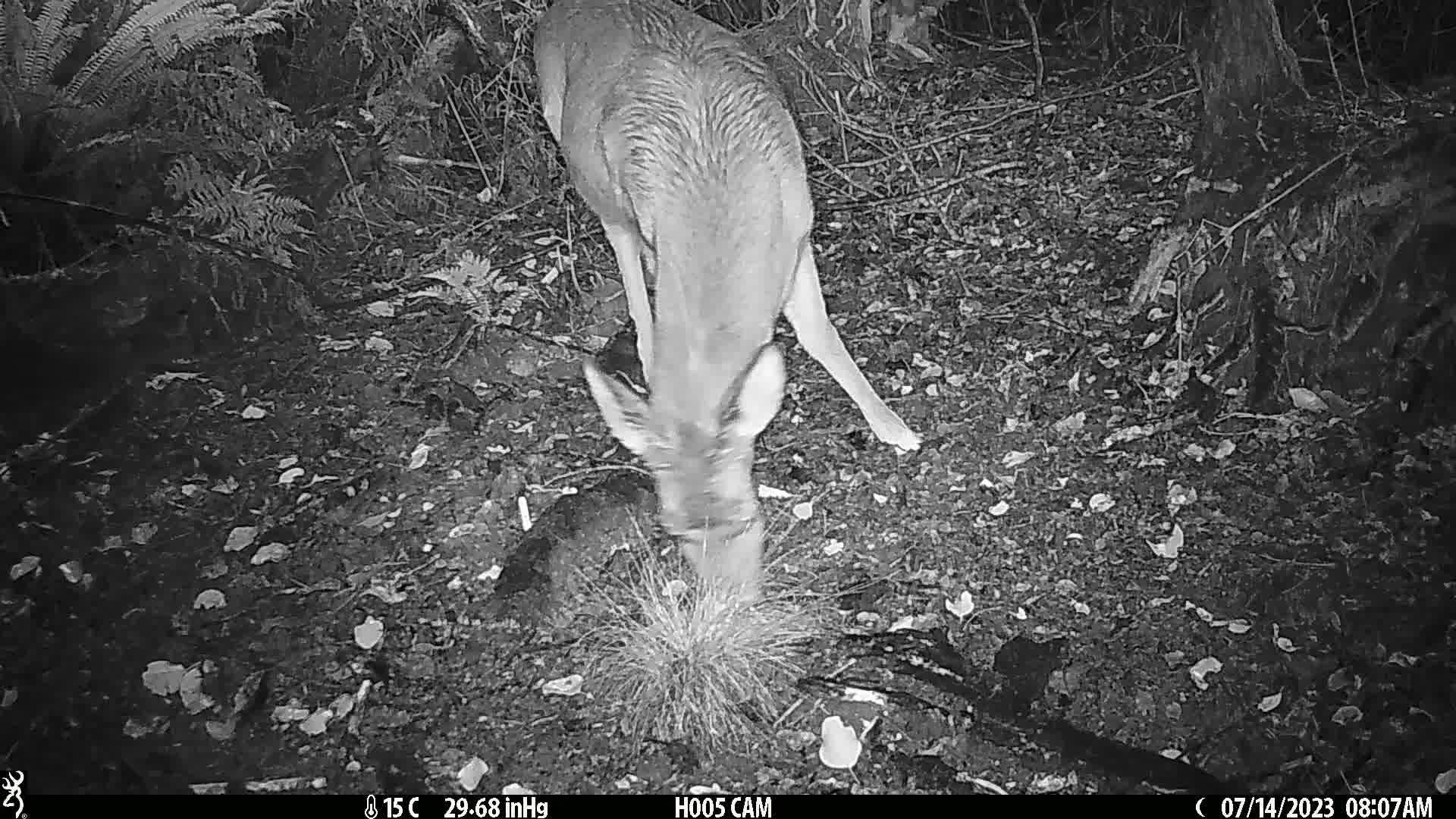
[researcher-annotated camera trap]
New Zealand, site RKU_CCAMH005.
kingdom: Animalia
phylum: Chordata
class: Mammalia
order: Artiodactyla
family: Cervidae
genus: Odocoileus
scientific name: Odocoileus virginianus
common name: white-tailed deer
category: white tailed deer